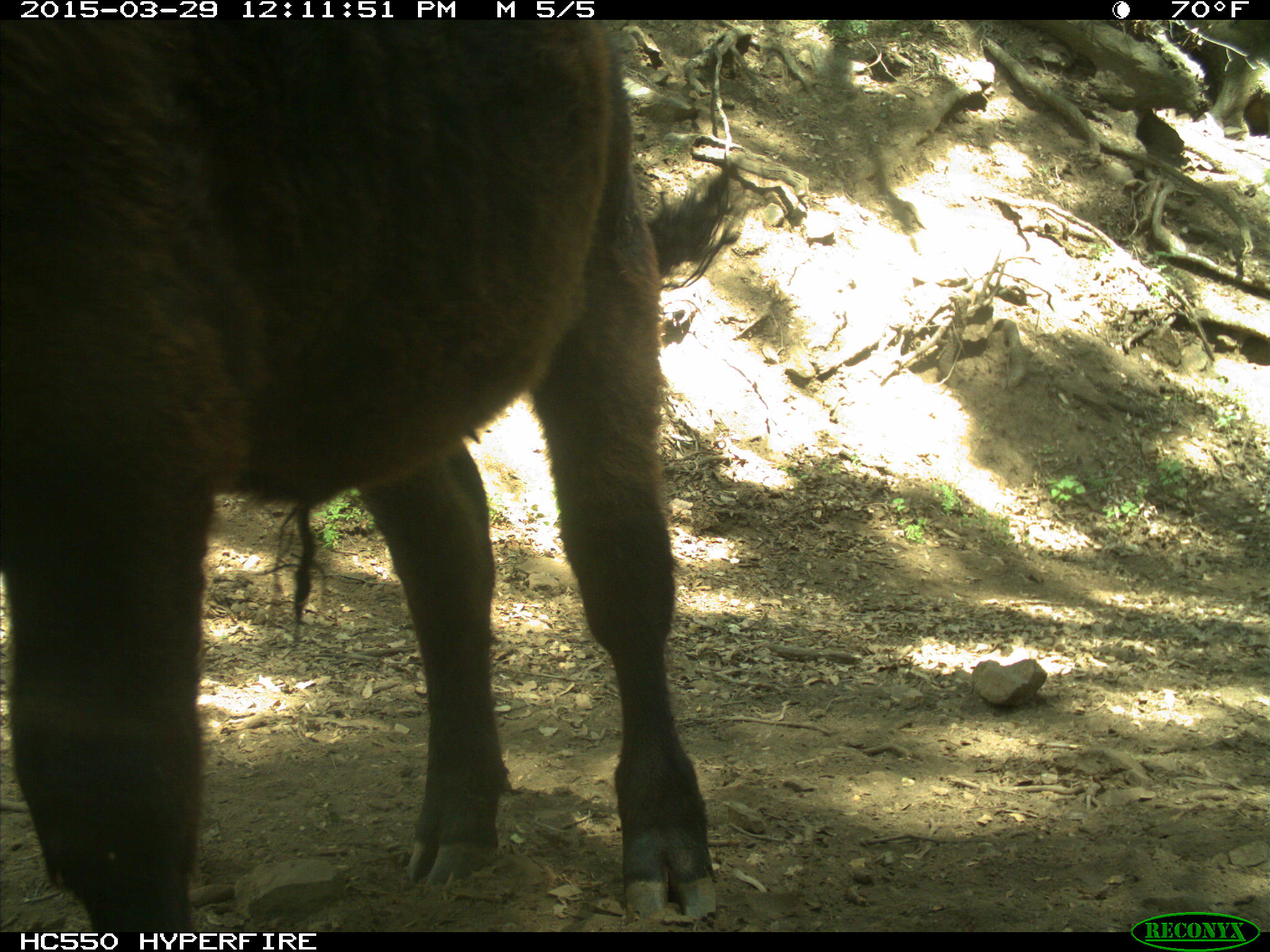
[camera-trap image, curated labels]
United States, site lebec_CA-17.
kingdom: Animalia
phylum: Chordata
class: Mammalia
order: Artiodactyla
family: Bovidae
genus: Bos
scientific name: Bos taurus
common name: domestic cow